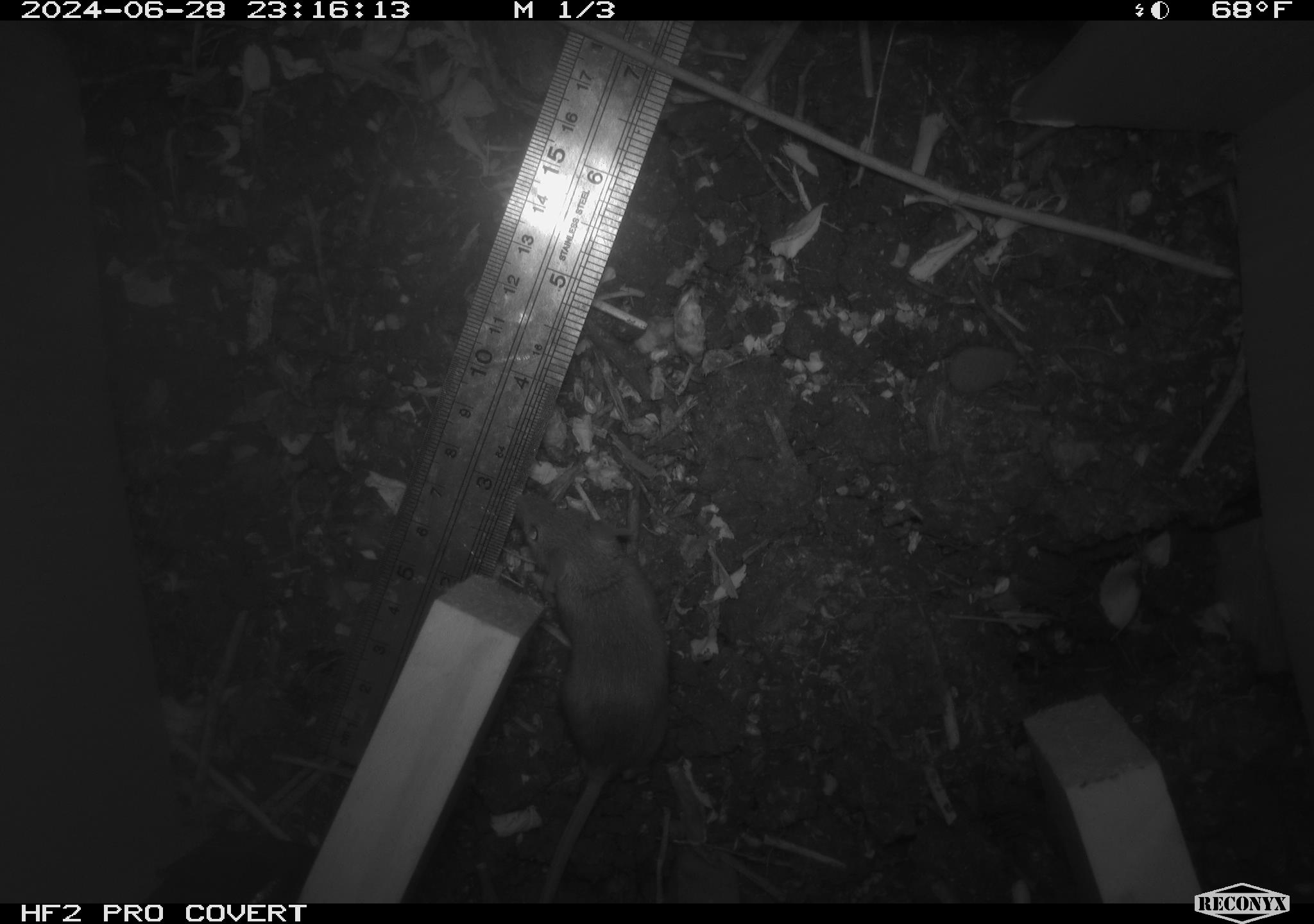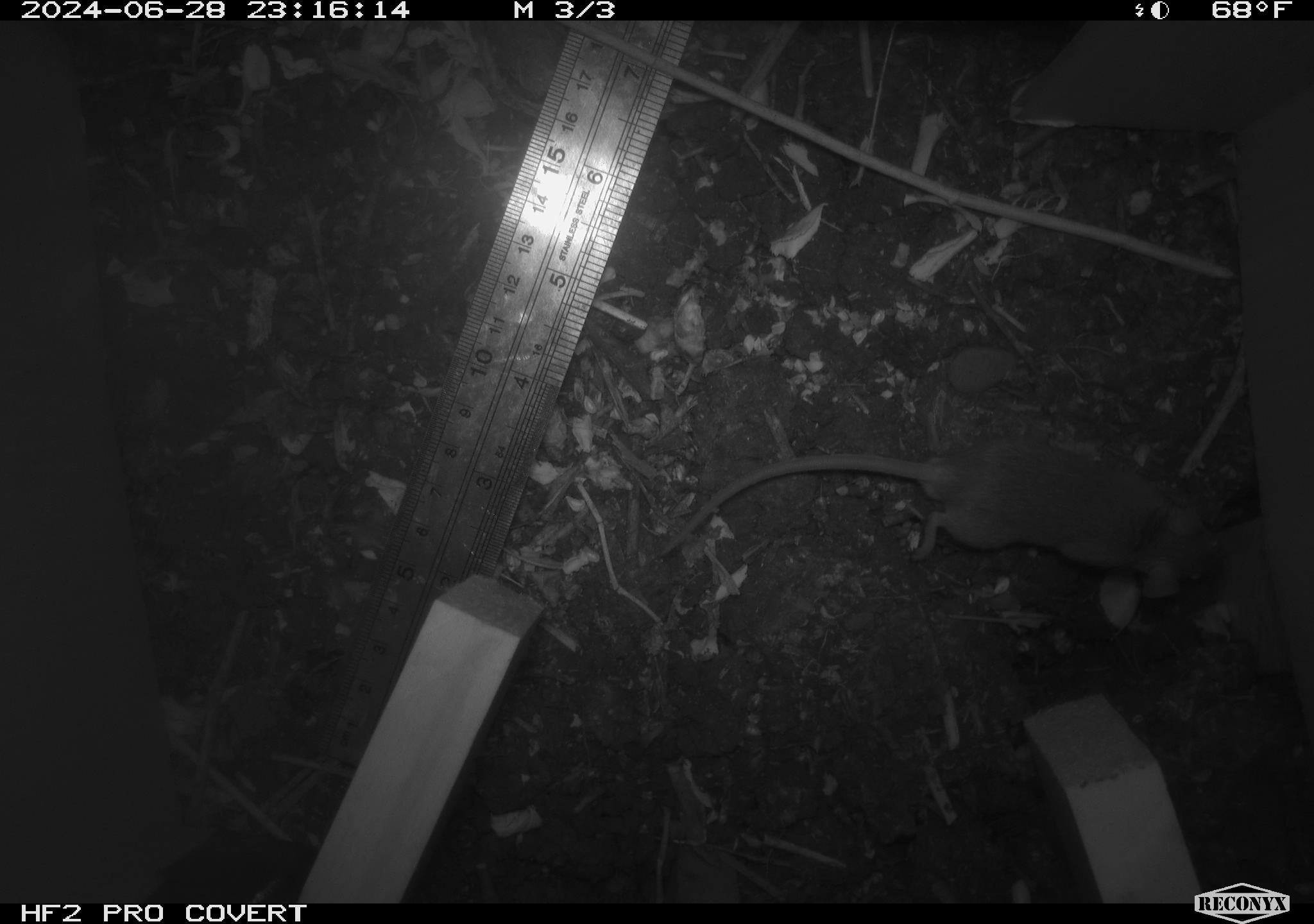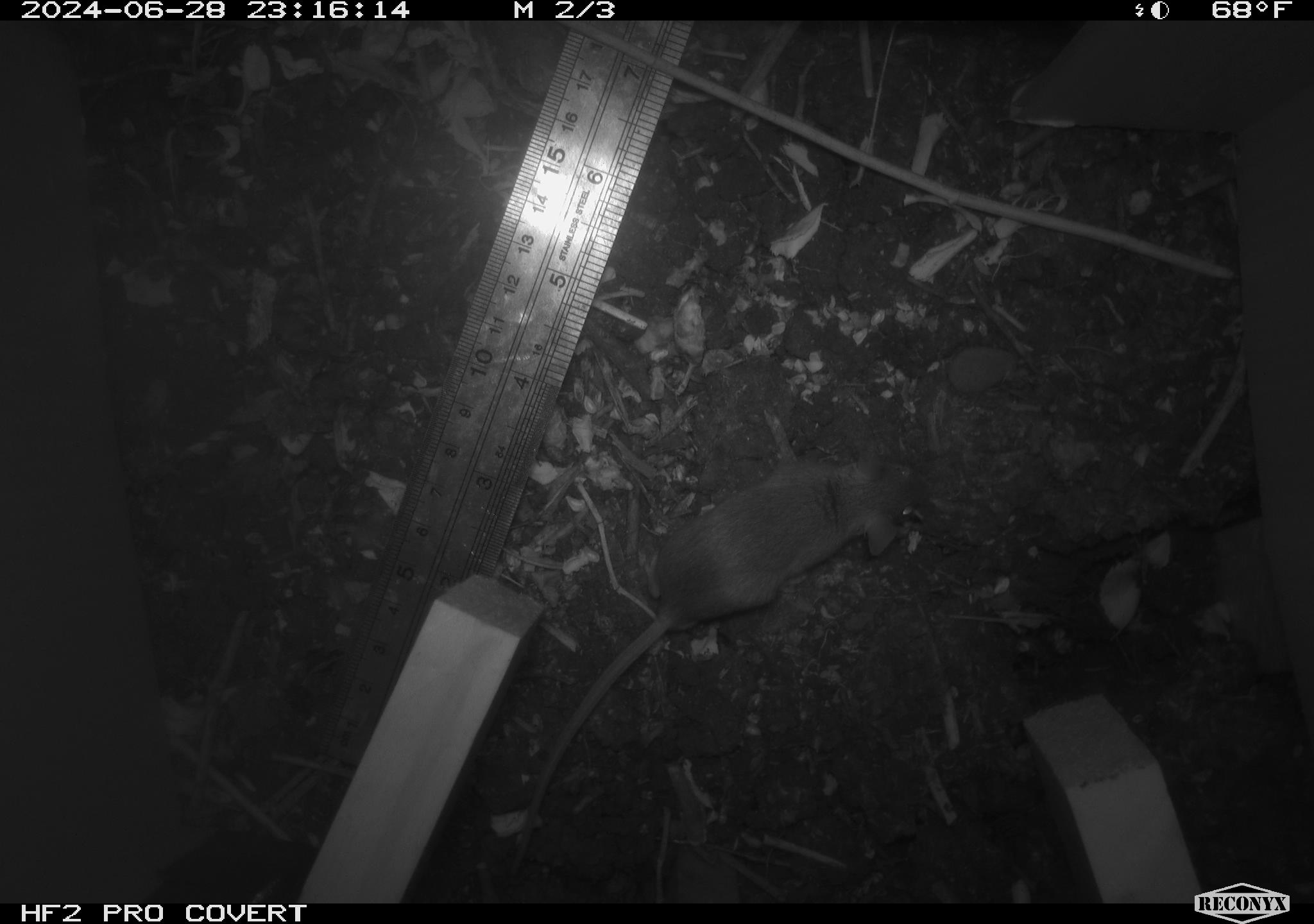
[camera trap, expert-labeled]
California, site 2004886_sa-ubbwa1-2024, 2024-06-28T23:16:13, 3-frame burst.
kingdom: Animalia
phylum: Chordata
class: Mammalia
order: Rodentia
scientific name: Rodentia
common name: mouse species